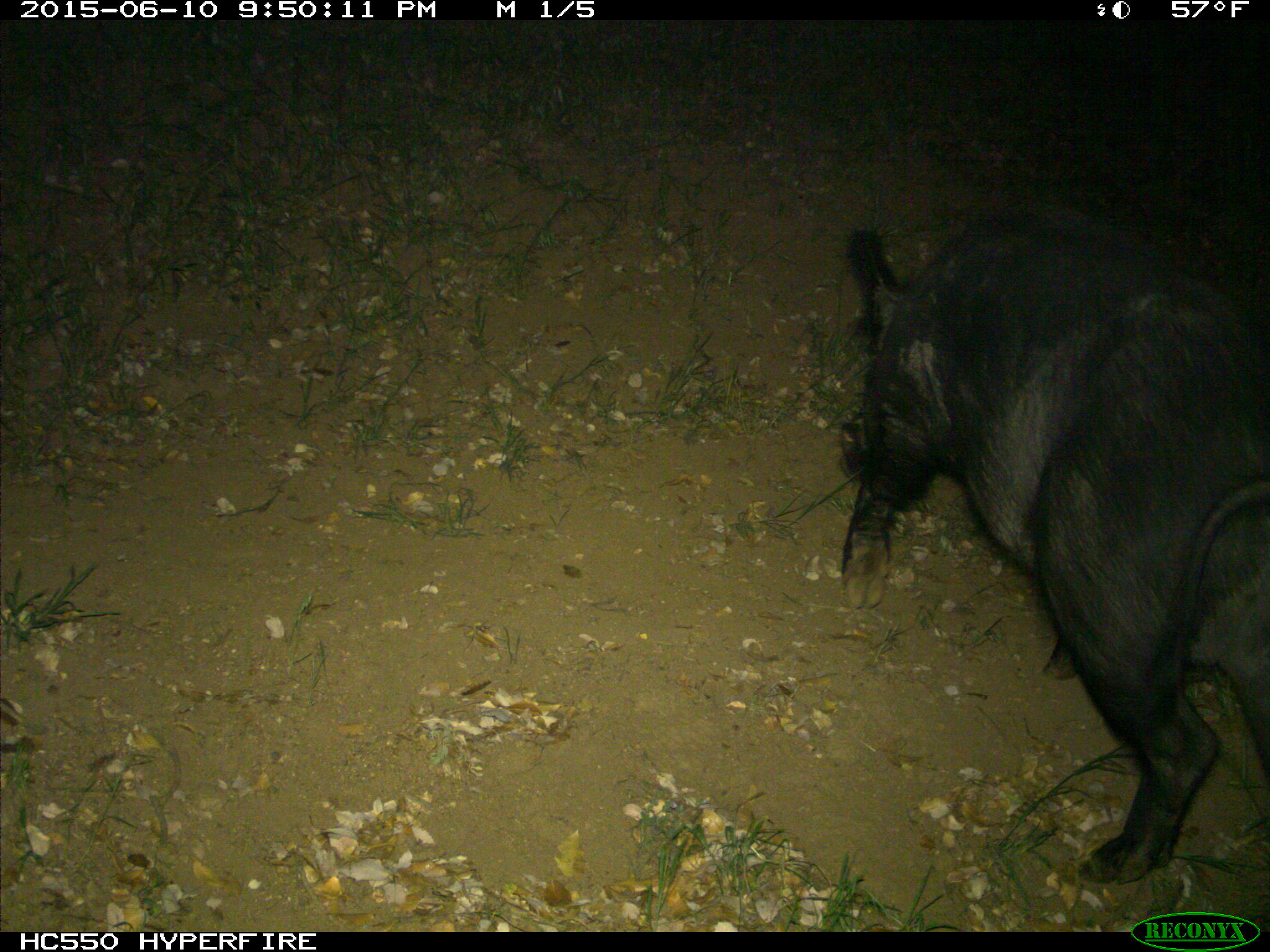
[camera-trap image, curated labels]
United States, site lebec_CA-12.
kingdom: Animalia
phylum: Chordata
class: Mammalia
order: Artiodactyla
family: Suidae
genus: Sus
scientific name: Sus scrofa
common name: wild boar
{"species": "Sus scrofa (wild boar)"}